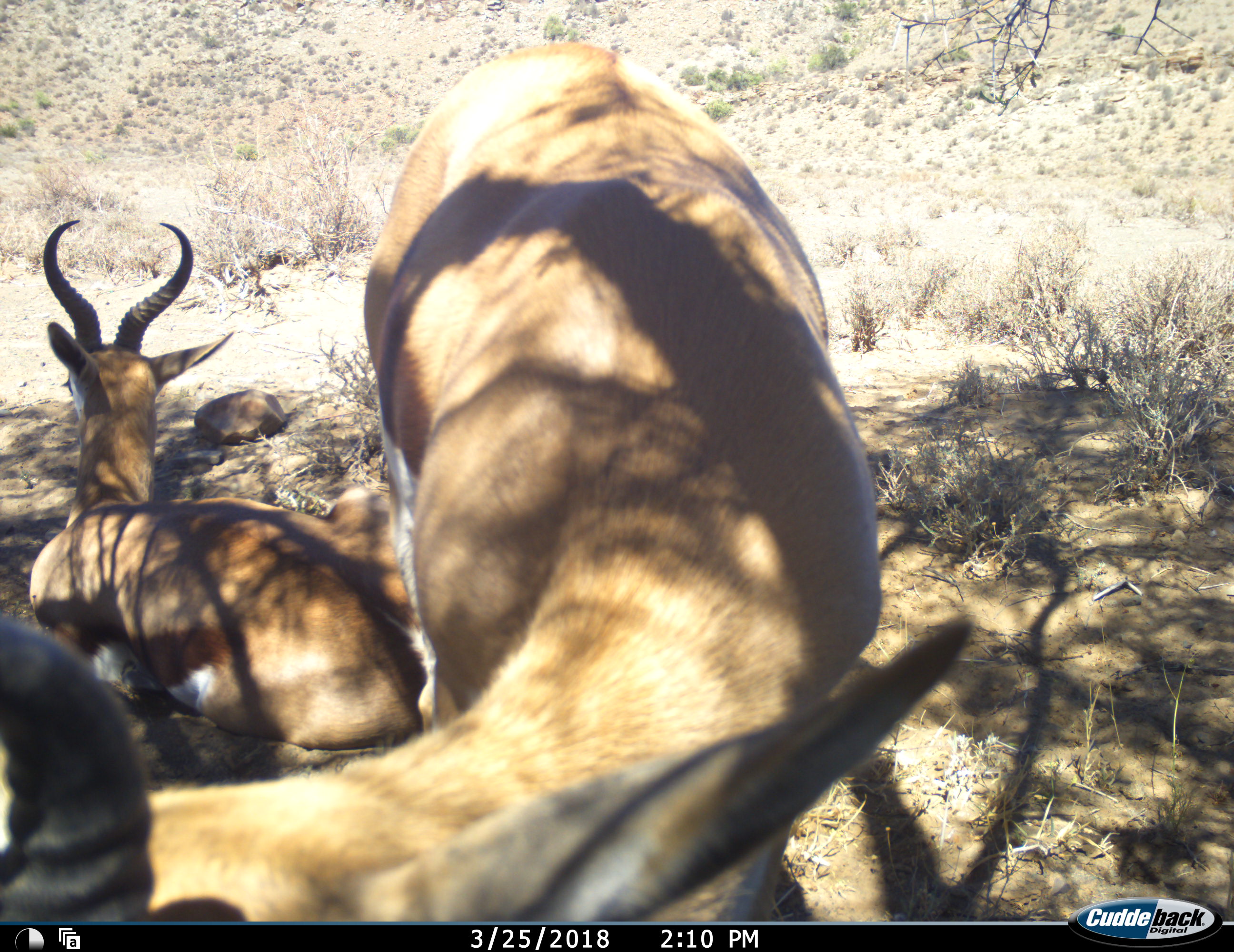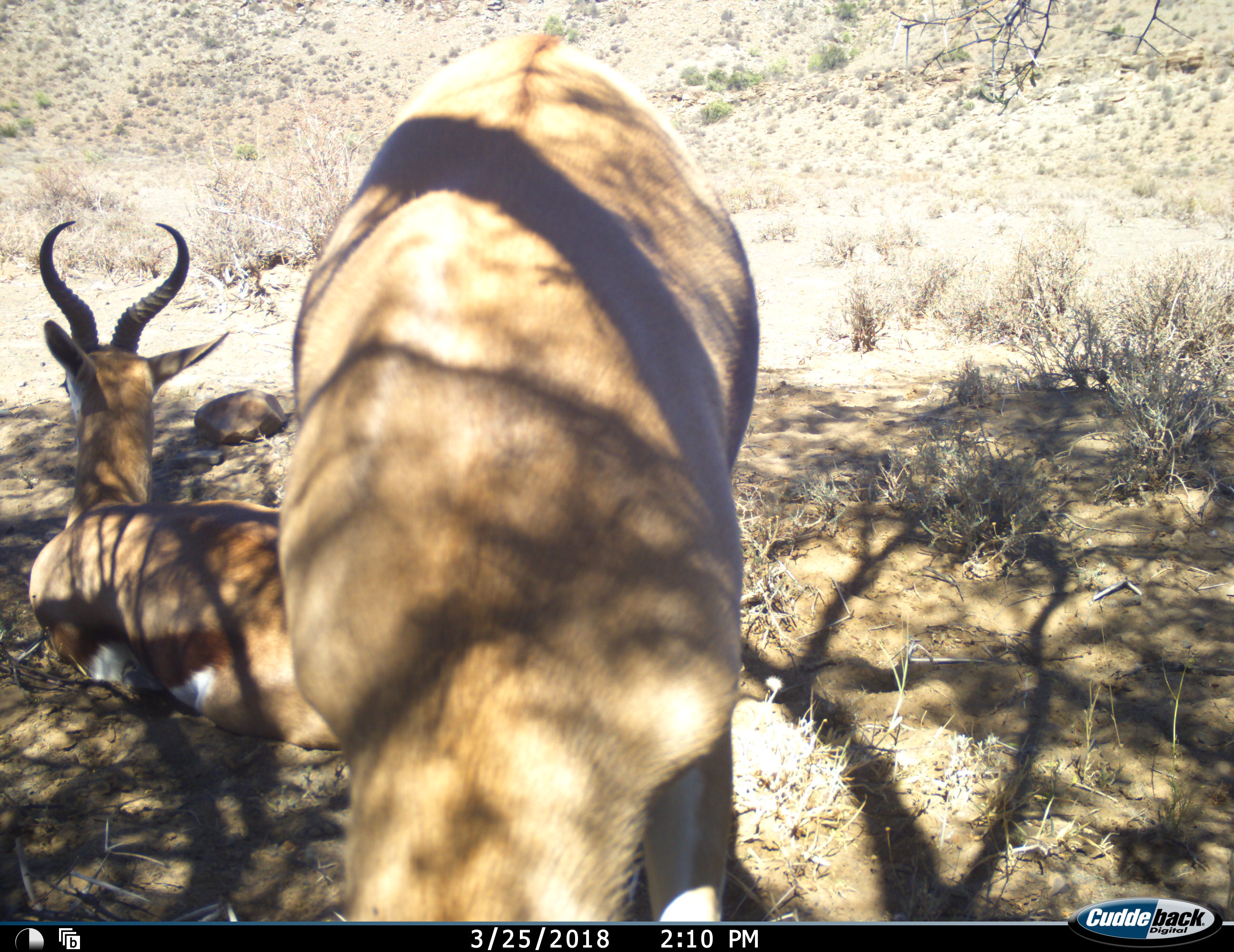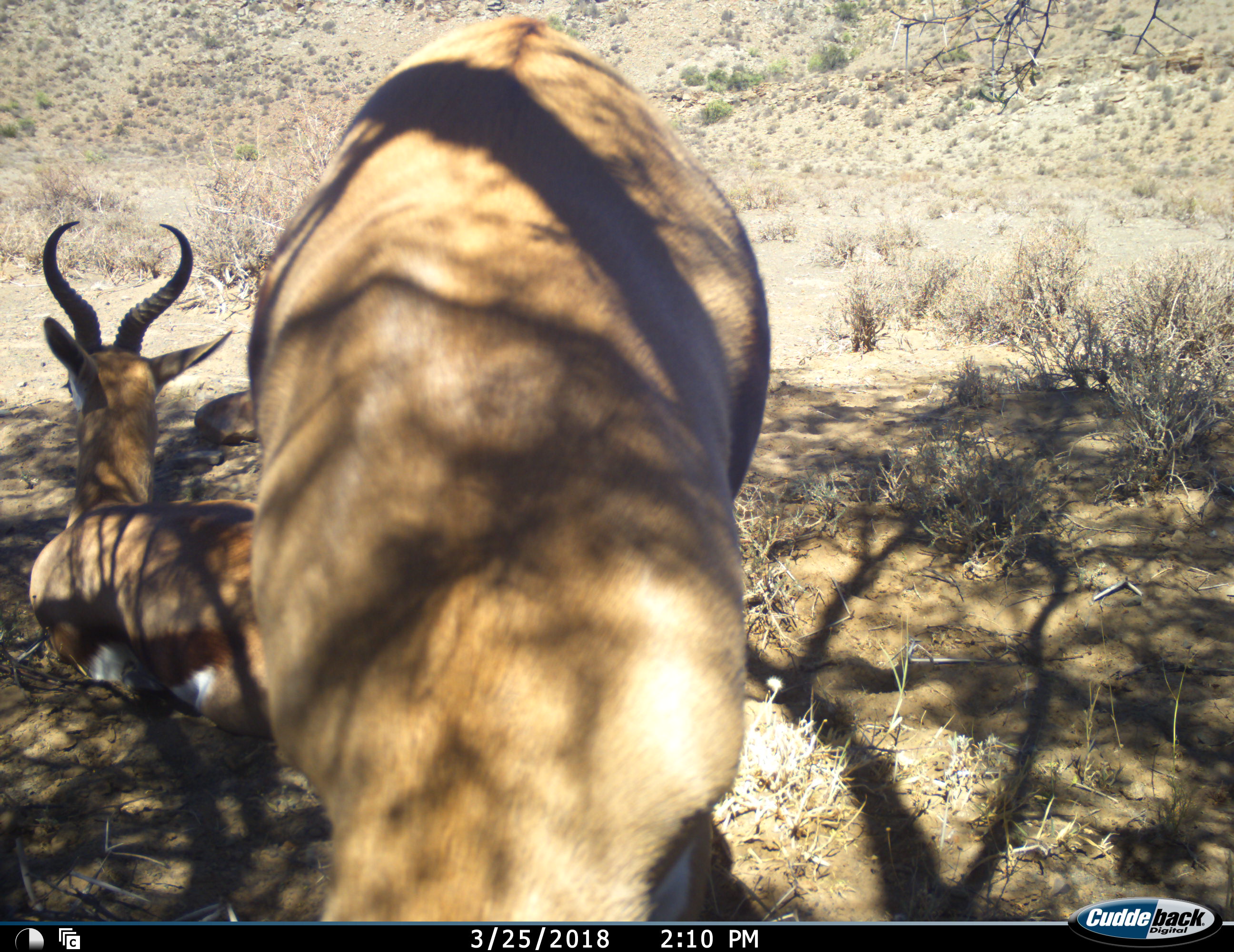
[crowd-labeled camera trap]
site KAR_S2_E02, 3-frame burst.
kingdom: Animalia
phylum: Chordata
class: Mammalia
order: Artiodactyla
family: Bovidae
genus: Antidorcas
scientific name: Antidorcas marsupialis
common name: springbok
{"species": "springbok (Antidorcas marsupialis)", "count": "2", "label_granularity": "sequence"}